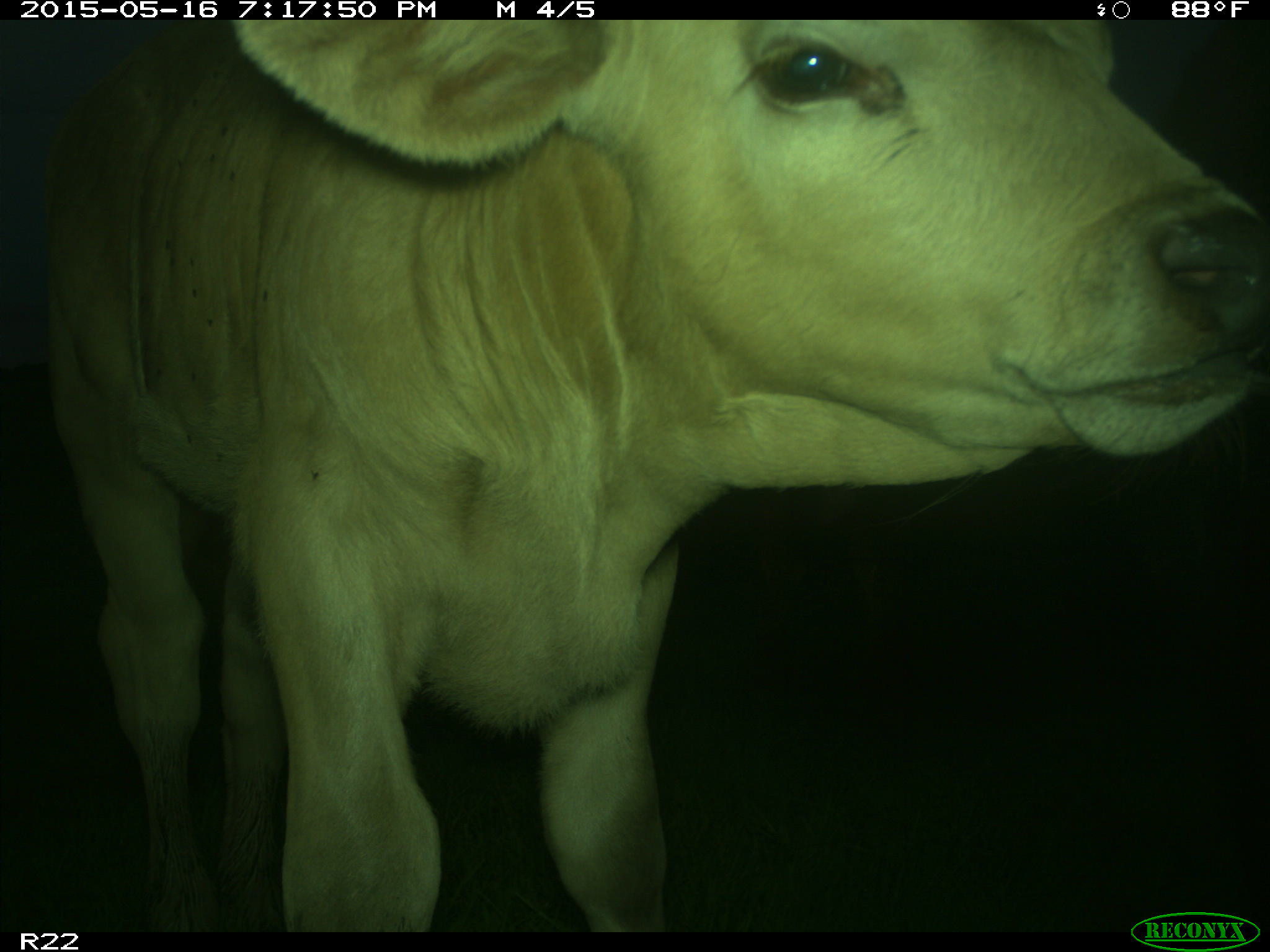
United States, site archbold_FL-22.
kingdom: Animalia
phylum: Chordata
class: Mammalia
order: Artiodactyla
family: Bovidae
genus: Bos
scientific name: Bos taurus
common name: domestic cow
Bos taurus (domestic cow).